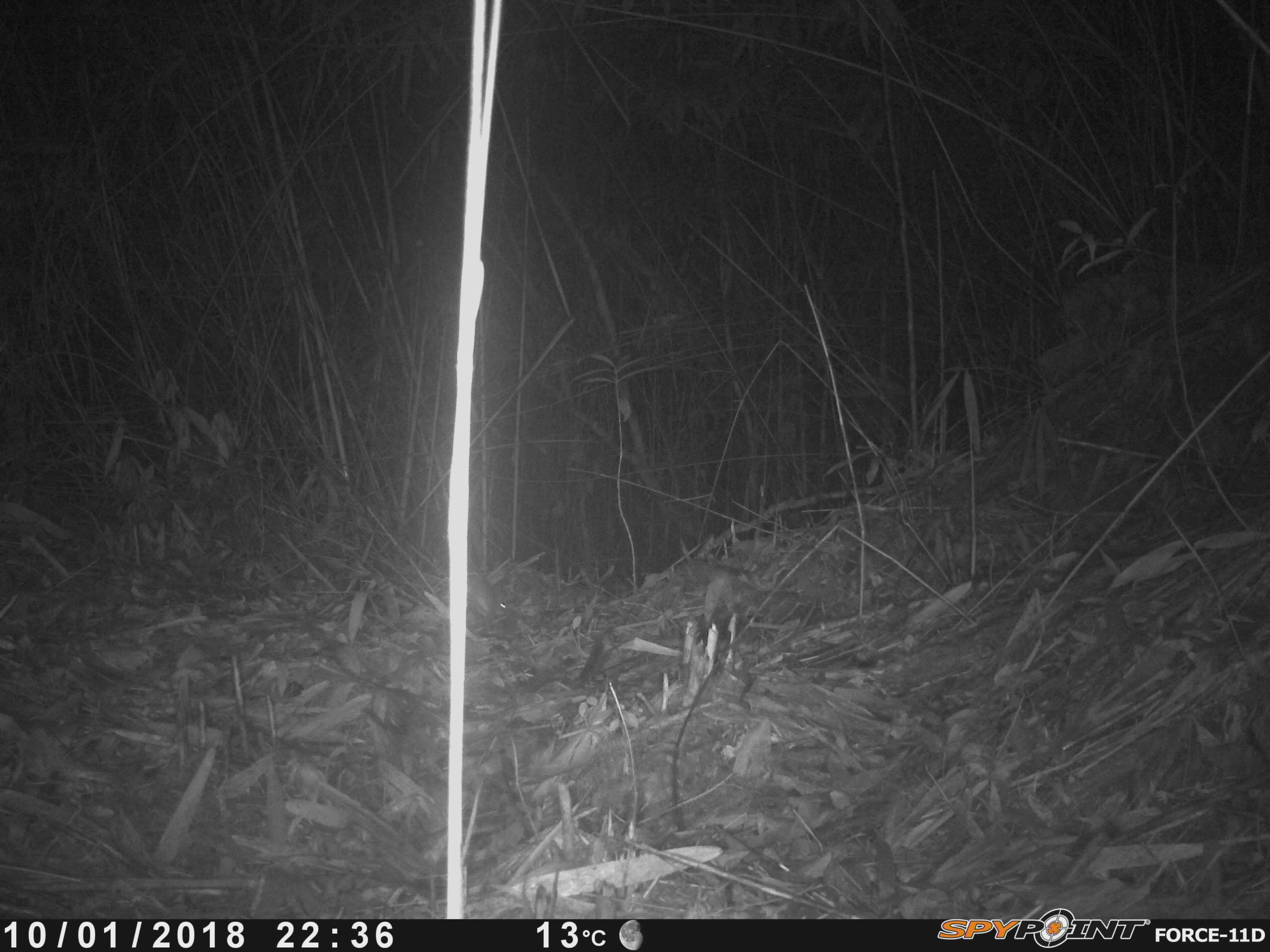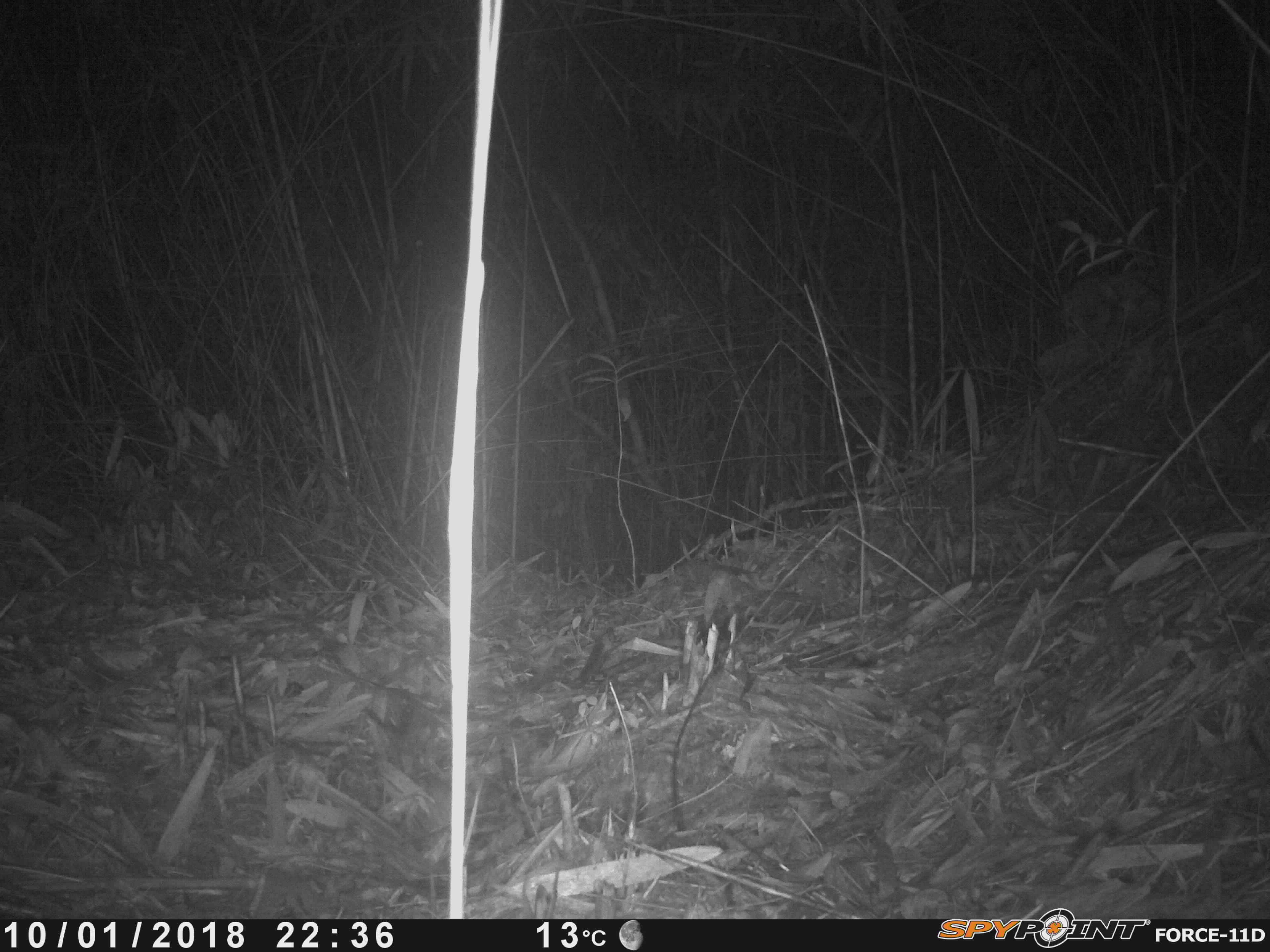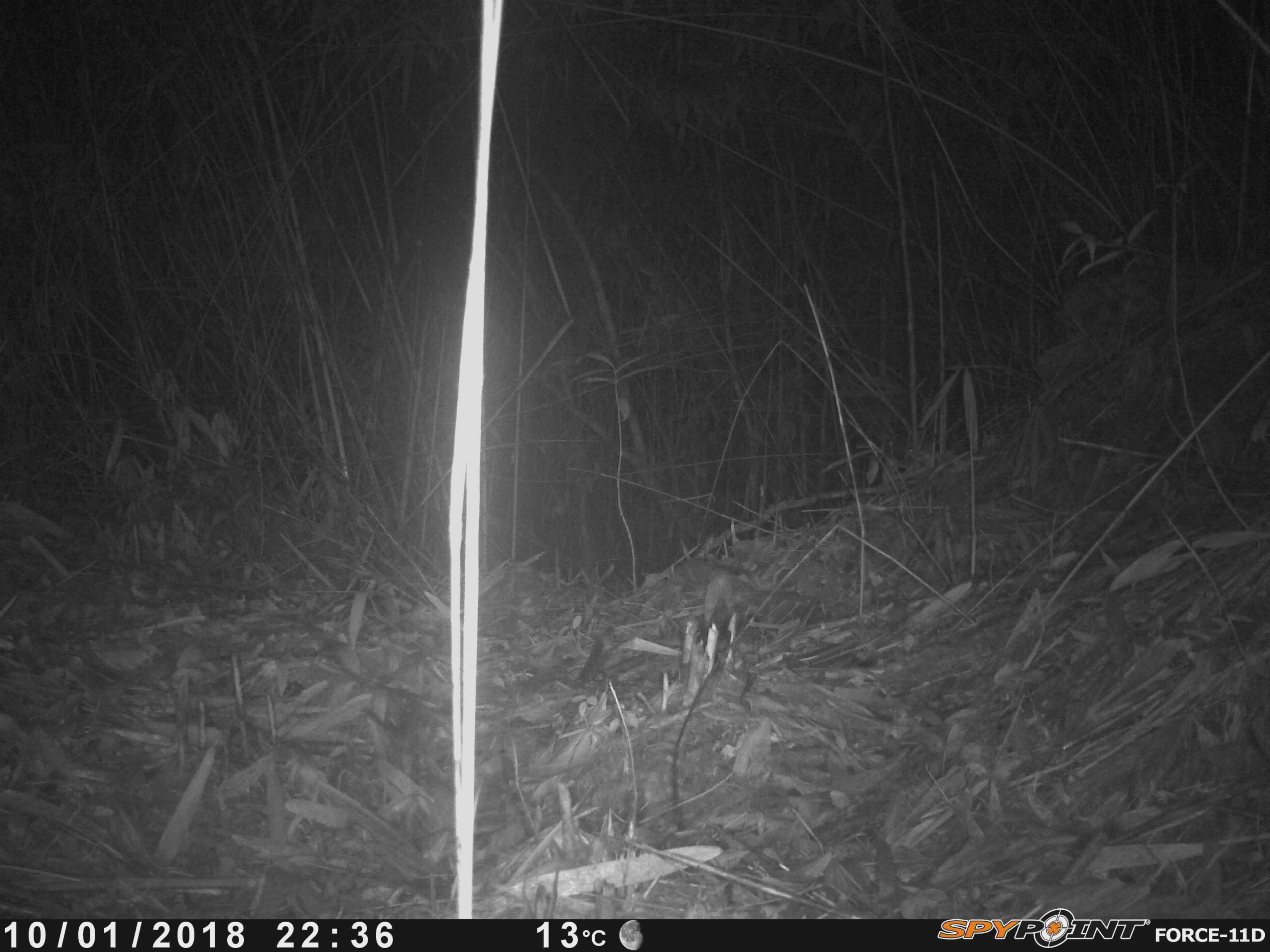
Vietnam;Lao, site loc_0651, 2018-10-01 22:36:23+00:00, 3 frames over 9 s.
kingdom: Animalia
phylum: Chordata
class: Mammalia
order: Rodentia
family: Muridae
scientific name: Muridae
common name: old-world mice and rats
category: unidentified murid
Unidentified murid (old-world mice and rats) (Muridae). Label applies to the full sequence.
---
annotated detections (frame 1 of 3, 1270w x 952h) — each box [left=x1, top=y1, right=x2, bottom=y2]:
unidentified murid: [left=467, top=572, right=510, bottom=620]